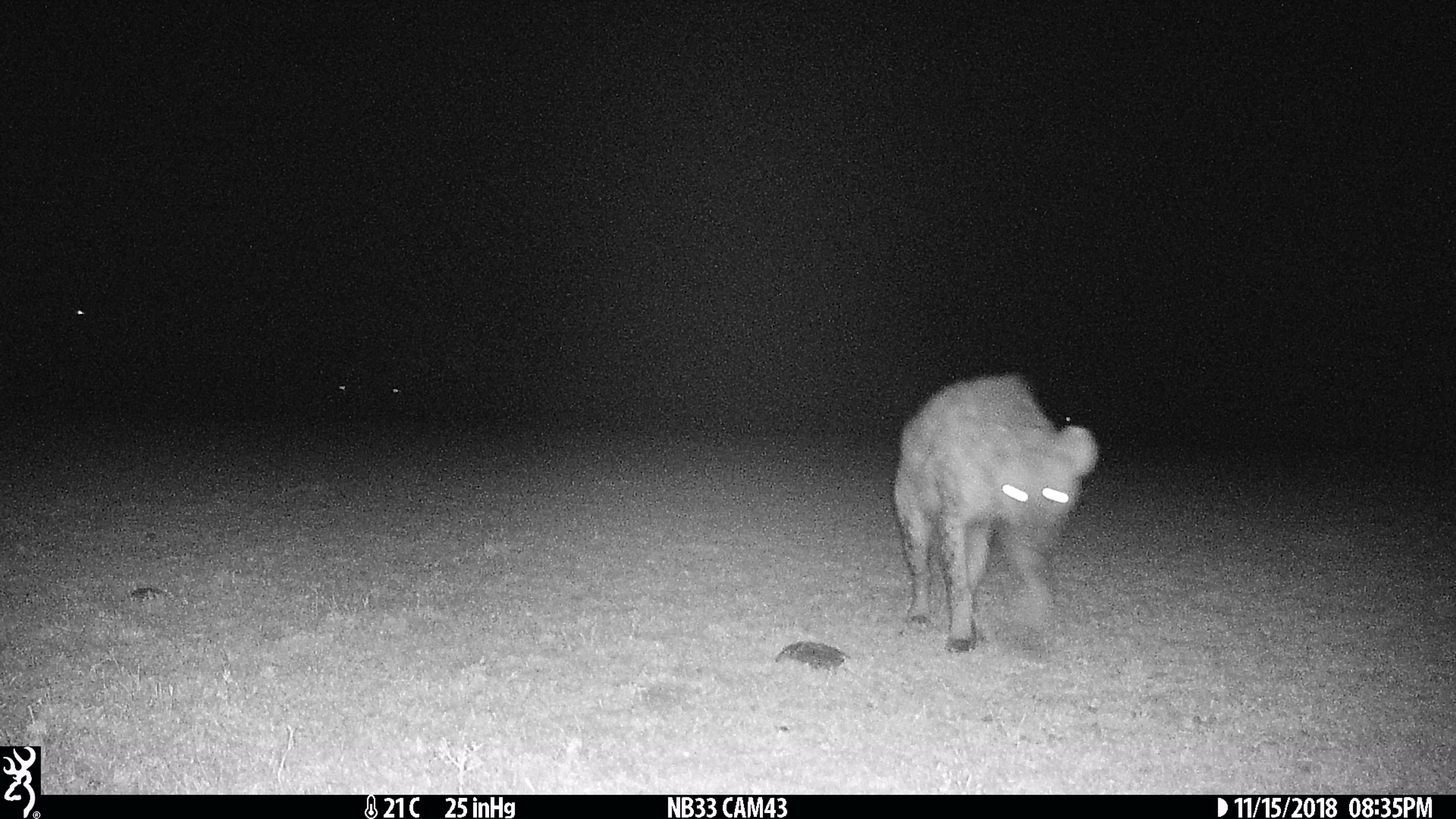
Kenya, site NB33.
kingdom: Animalia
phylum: Chordata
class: Mammalia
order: Carnivora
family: Hyaenidae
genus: Crocuta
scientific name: Crocuta crocuta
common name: spotted hyena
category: hyena spotted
Hyena spotted (spotted hyena) (Crocuta crocuta).